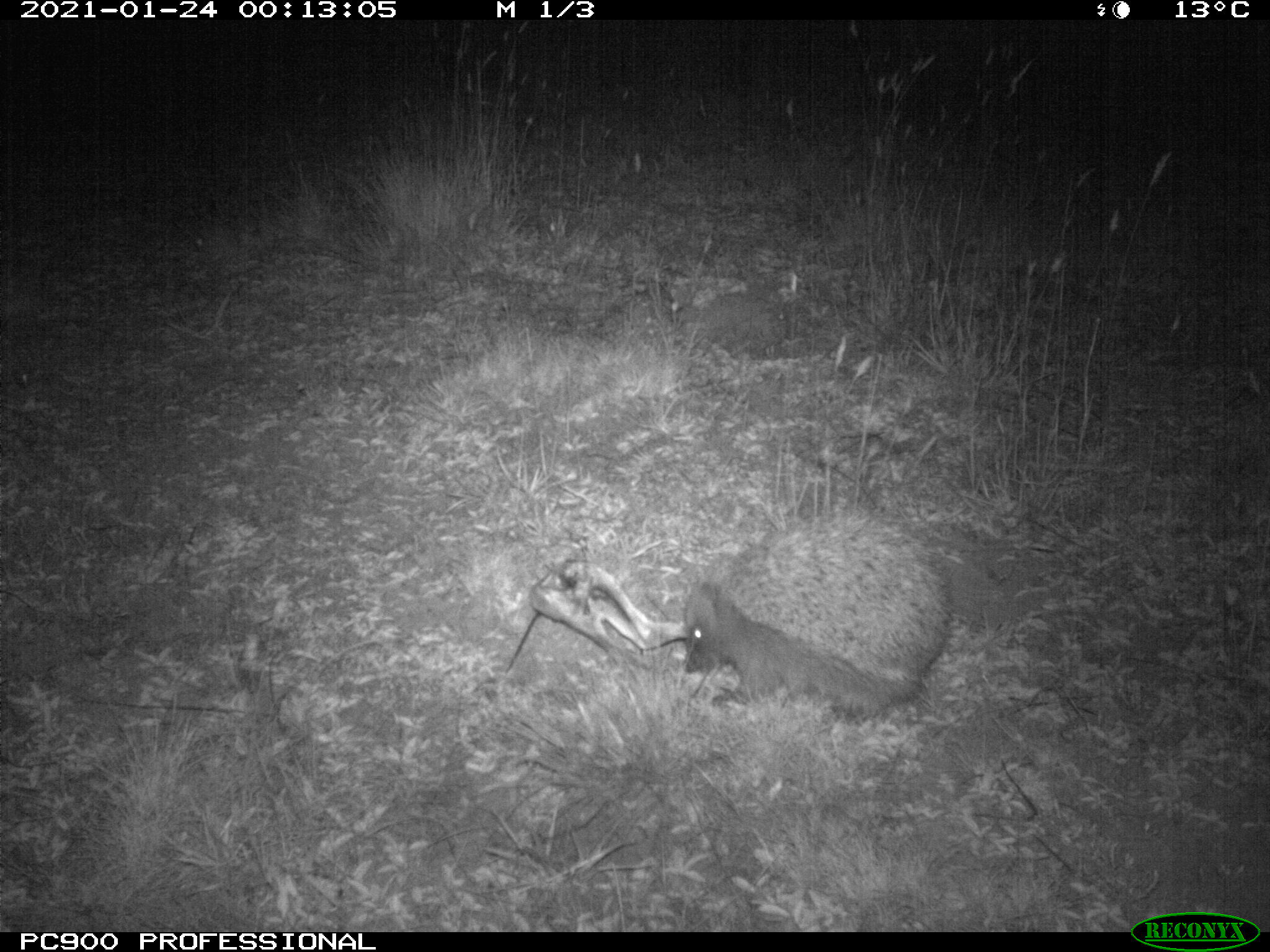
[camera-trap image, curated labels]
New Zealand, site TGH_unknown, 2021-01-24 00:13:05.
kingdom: Animalia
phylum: Chordata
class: Mammalia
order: Eulipotyphla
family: Erinaceidae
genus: Erinaceus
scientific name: Erinaceus europaeus europaeus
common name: european hedgehog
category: hedgehog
Hedgehog (european hedgehog) (Erinaceus europaeus europaeus).